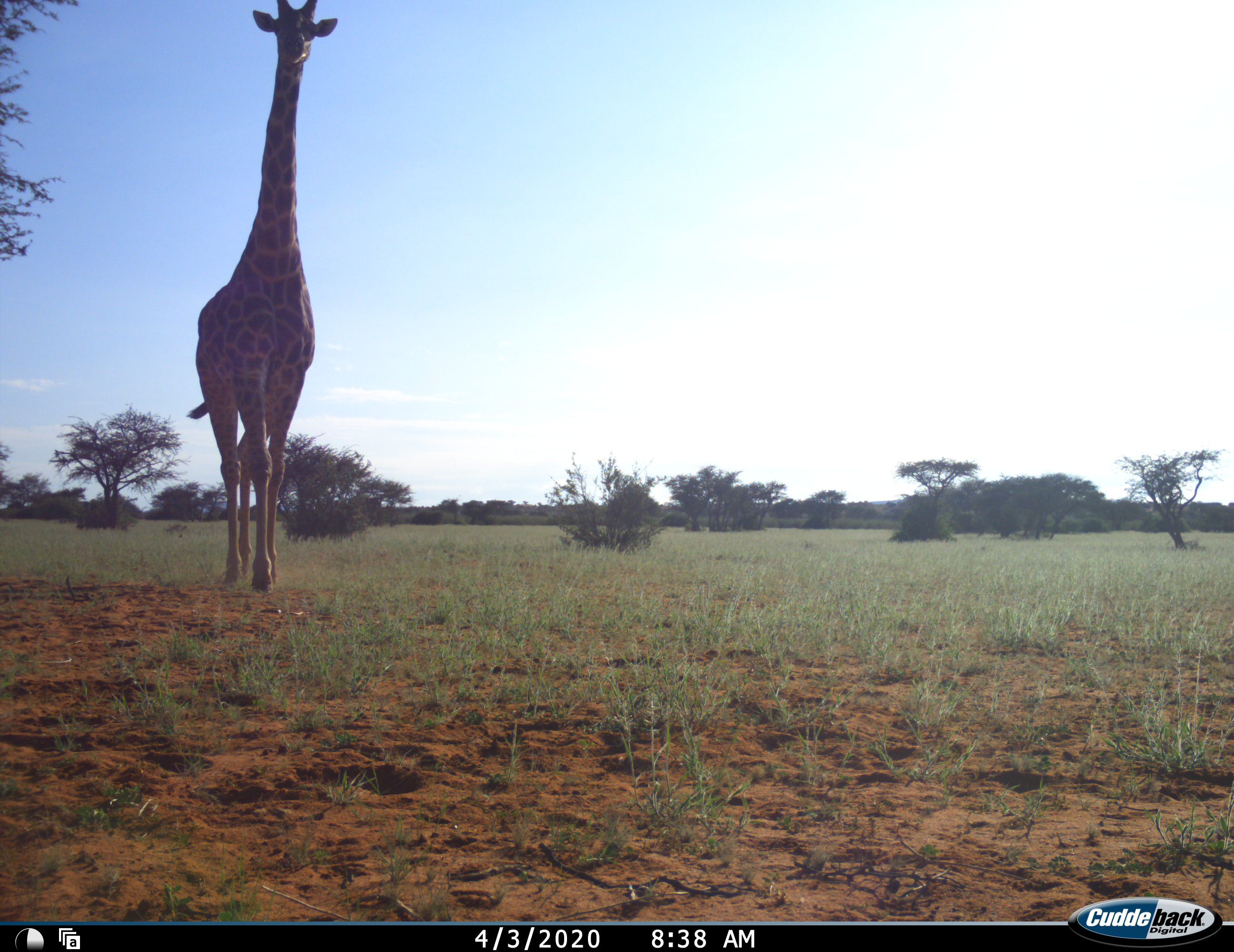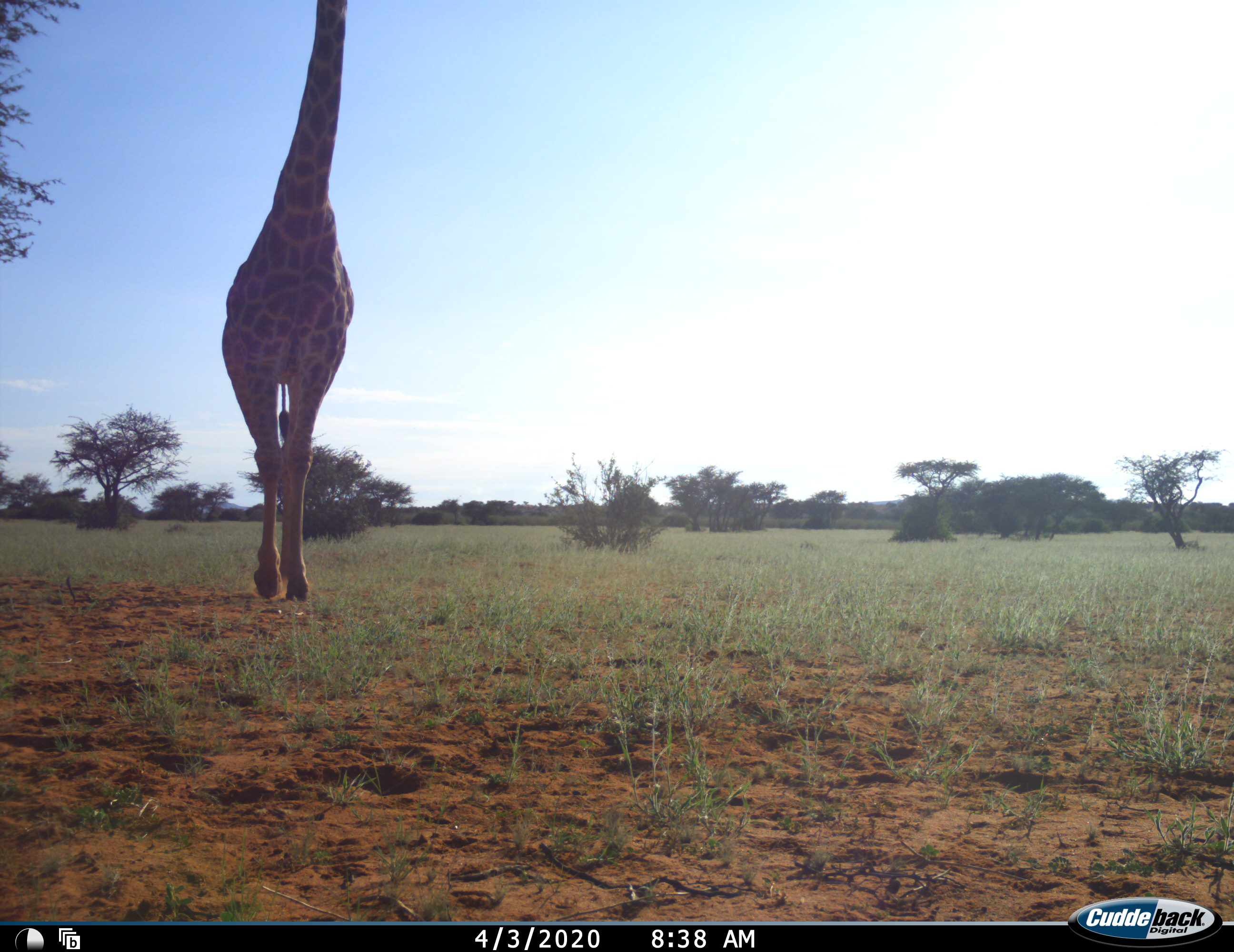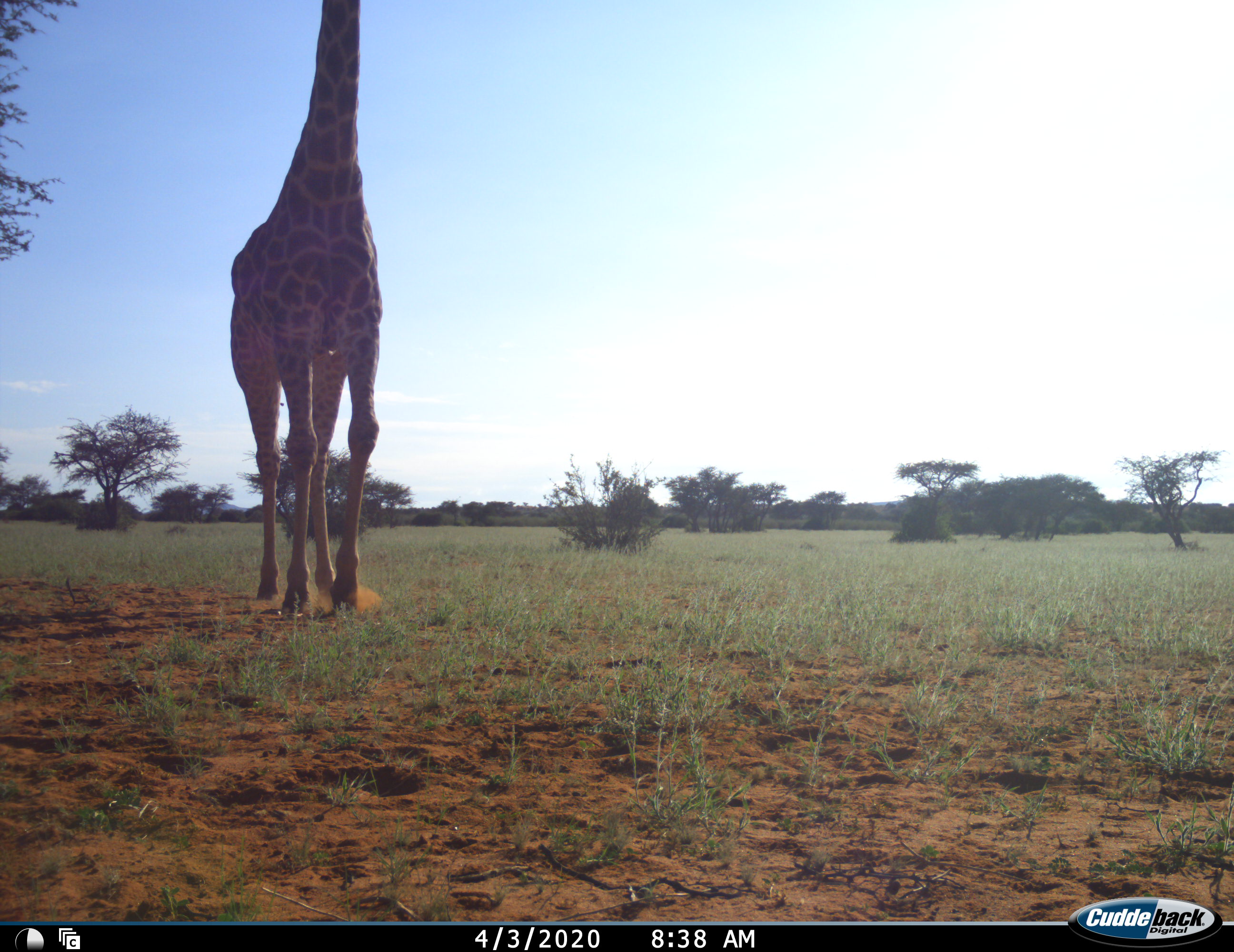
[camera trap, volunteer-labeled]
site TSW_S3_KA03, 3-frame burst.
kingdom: Animalia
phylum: Chordata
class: Mammalia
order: Artiodactyla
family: Giraffidae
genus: Giraffa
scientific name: Giraffa camelopardalis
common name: giraffe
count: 1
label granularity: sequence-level